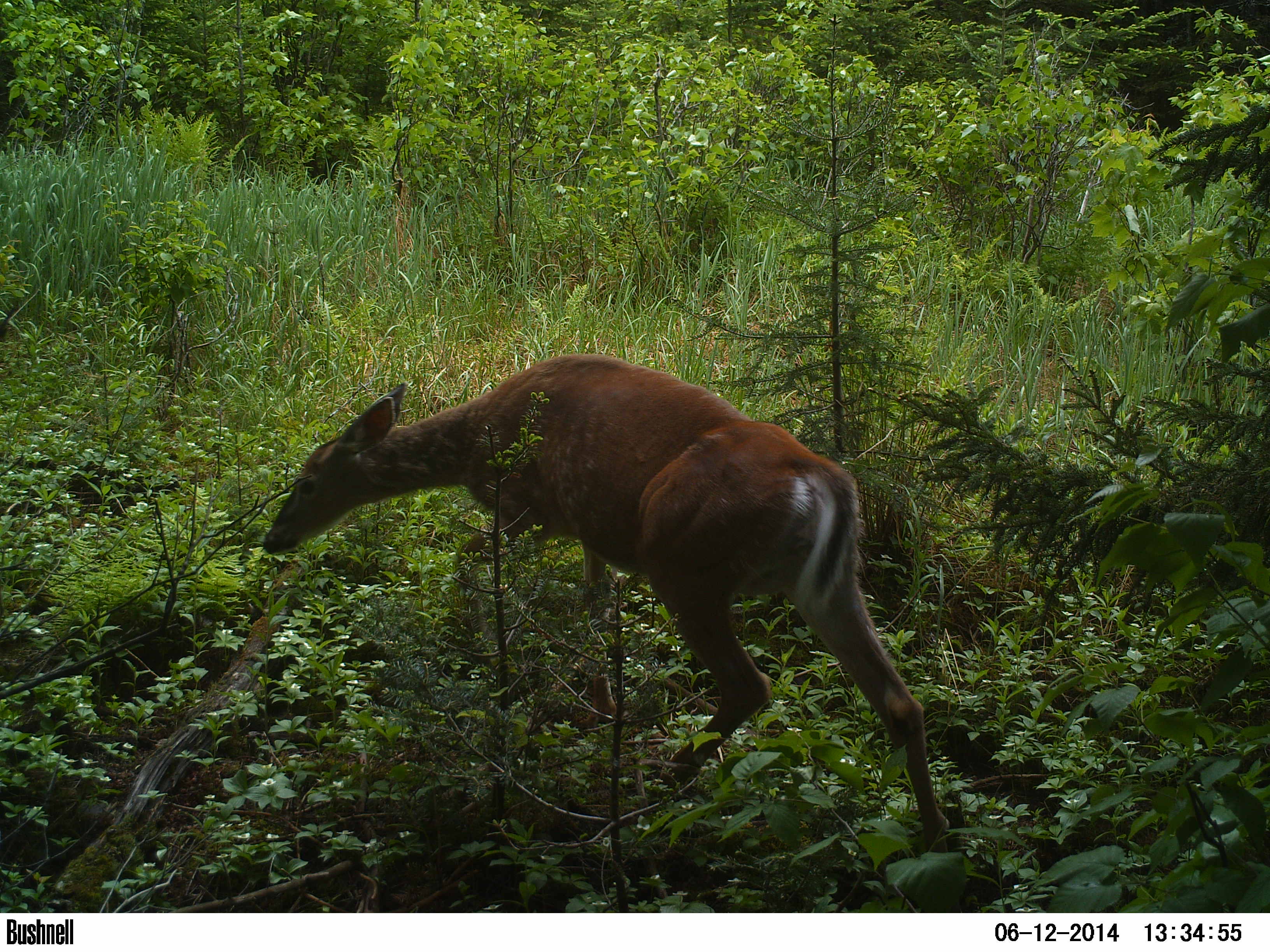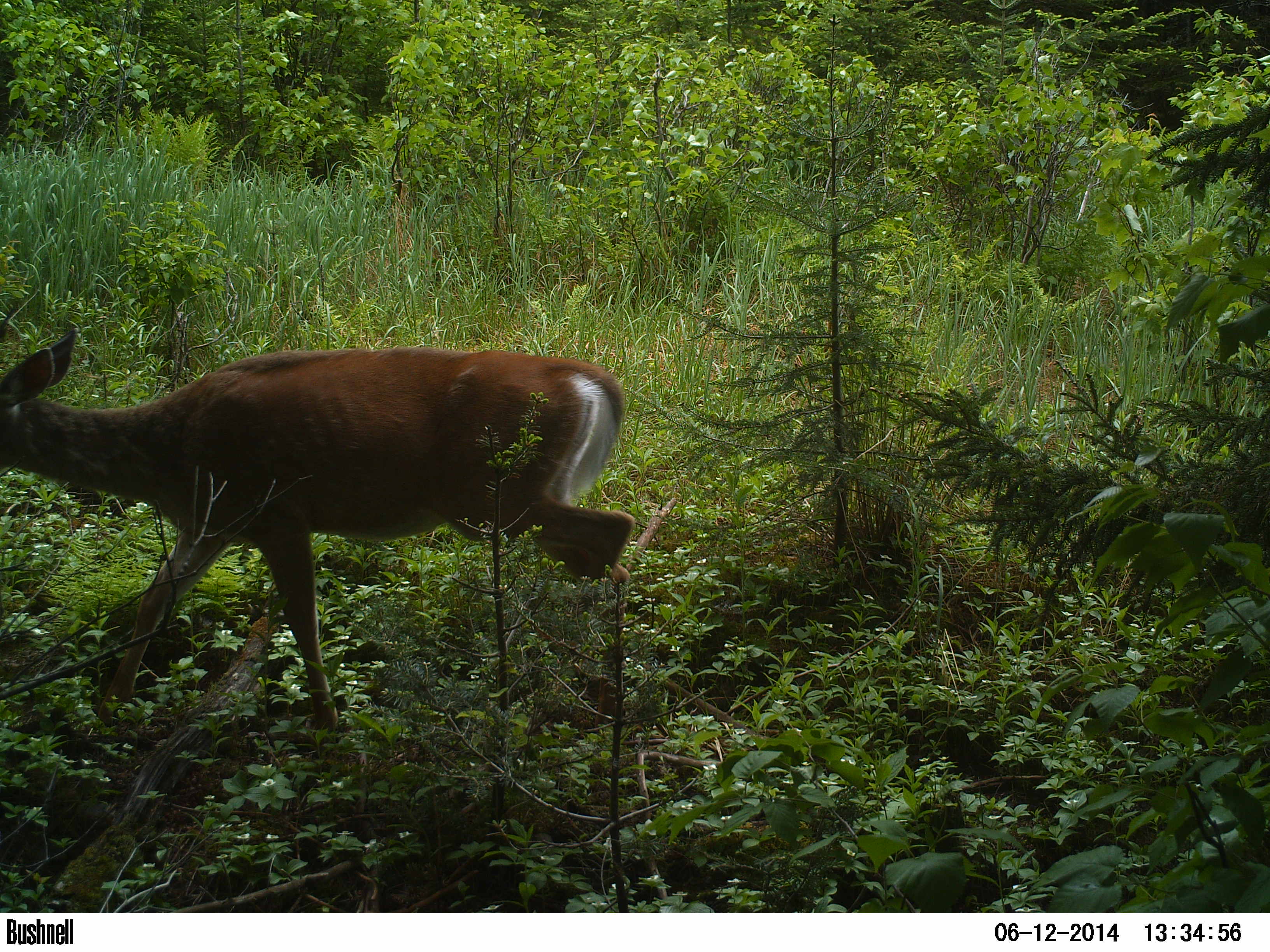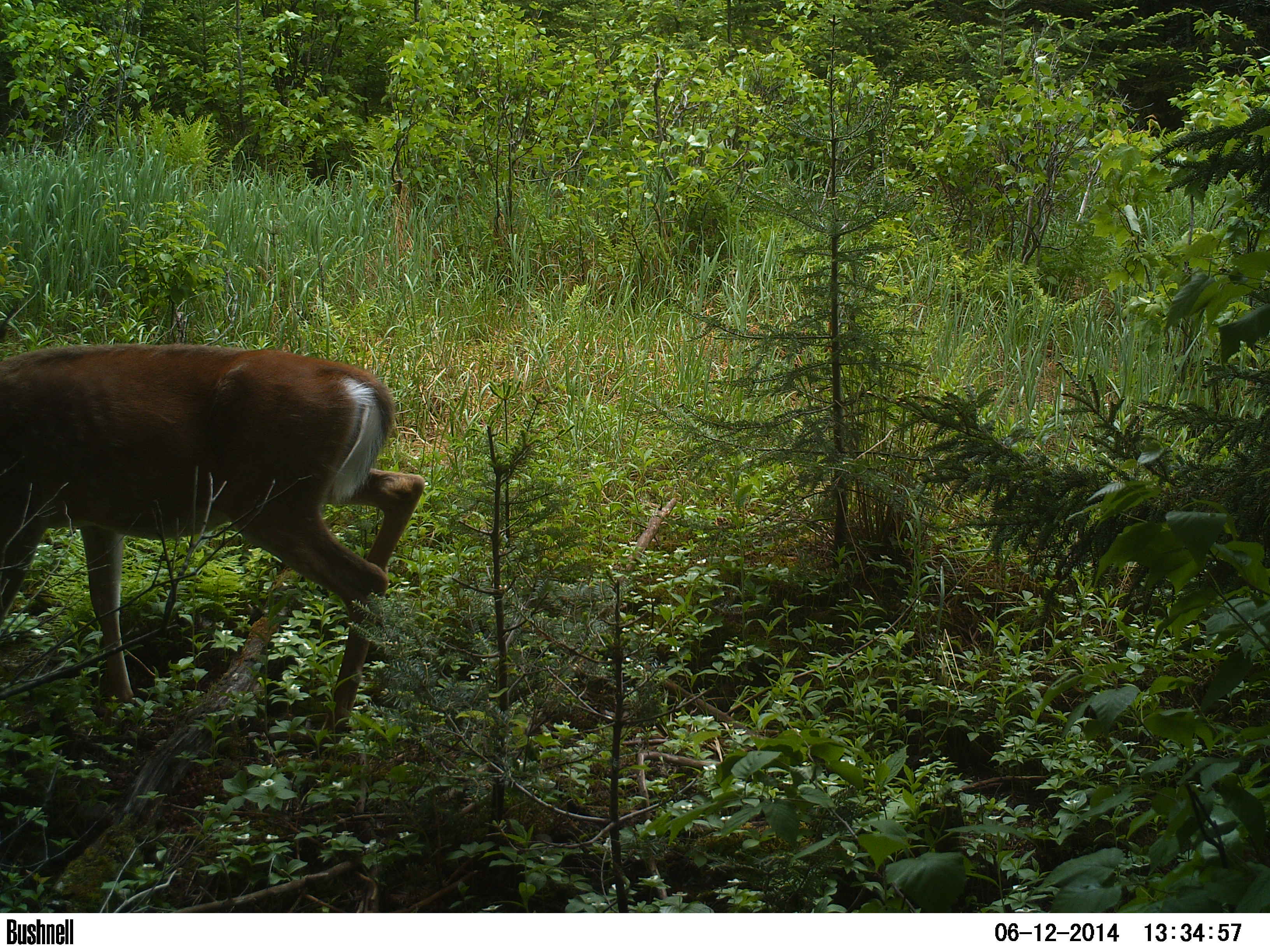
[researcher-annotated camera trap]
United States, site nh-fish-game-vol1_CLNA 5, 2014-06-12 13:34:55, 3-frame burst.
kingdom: Animalia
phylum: Chordata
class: Mammalia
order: Artiodactyla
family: Cervidae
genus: Odocoileus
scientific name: Odocoileus virginianus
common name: white-tailed deer